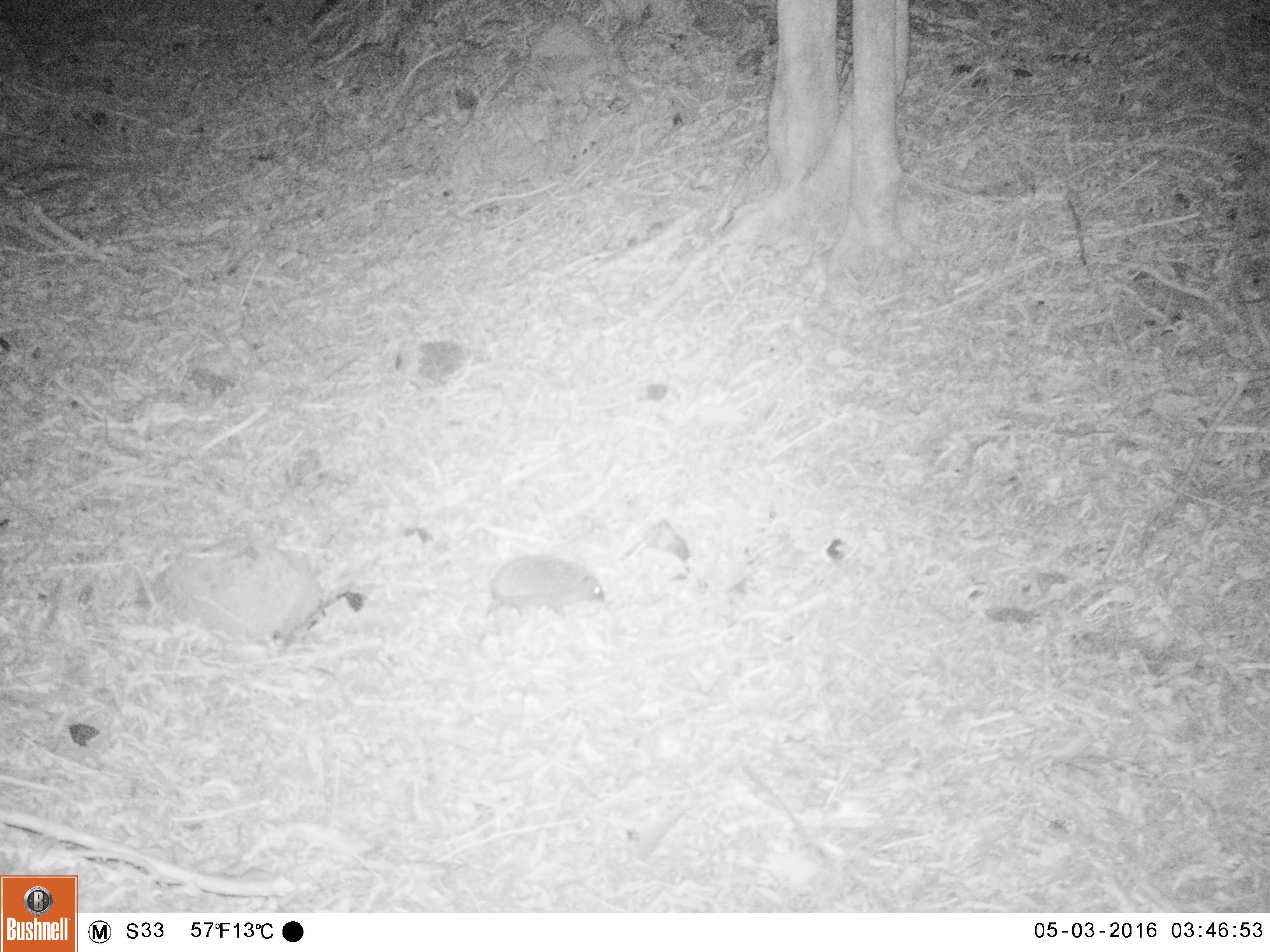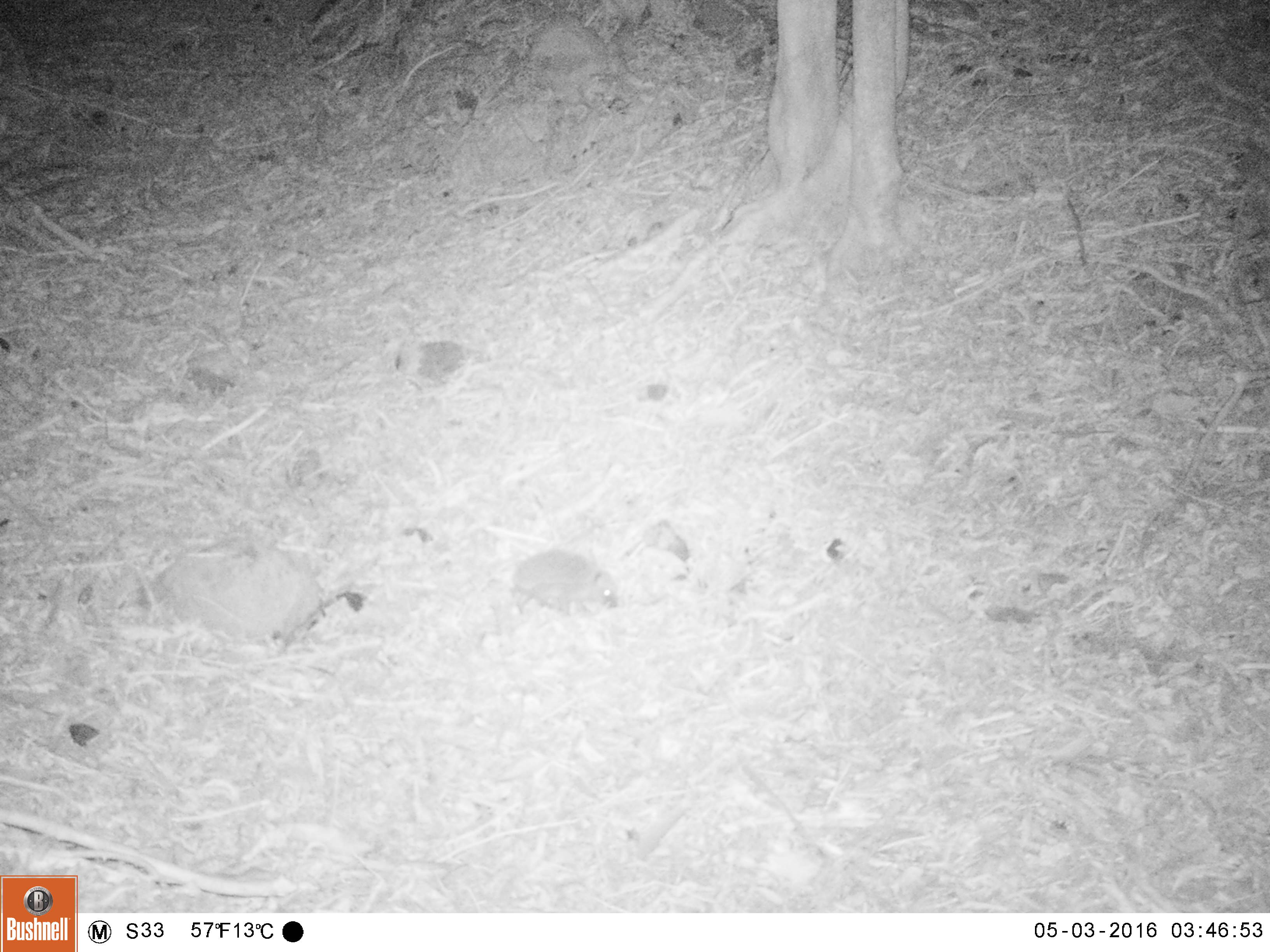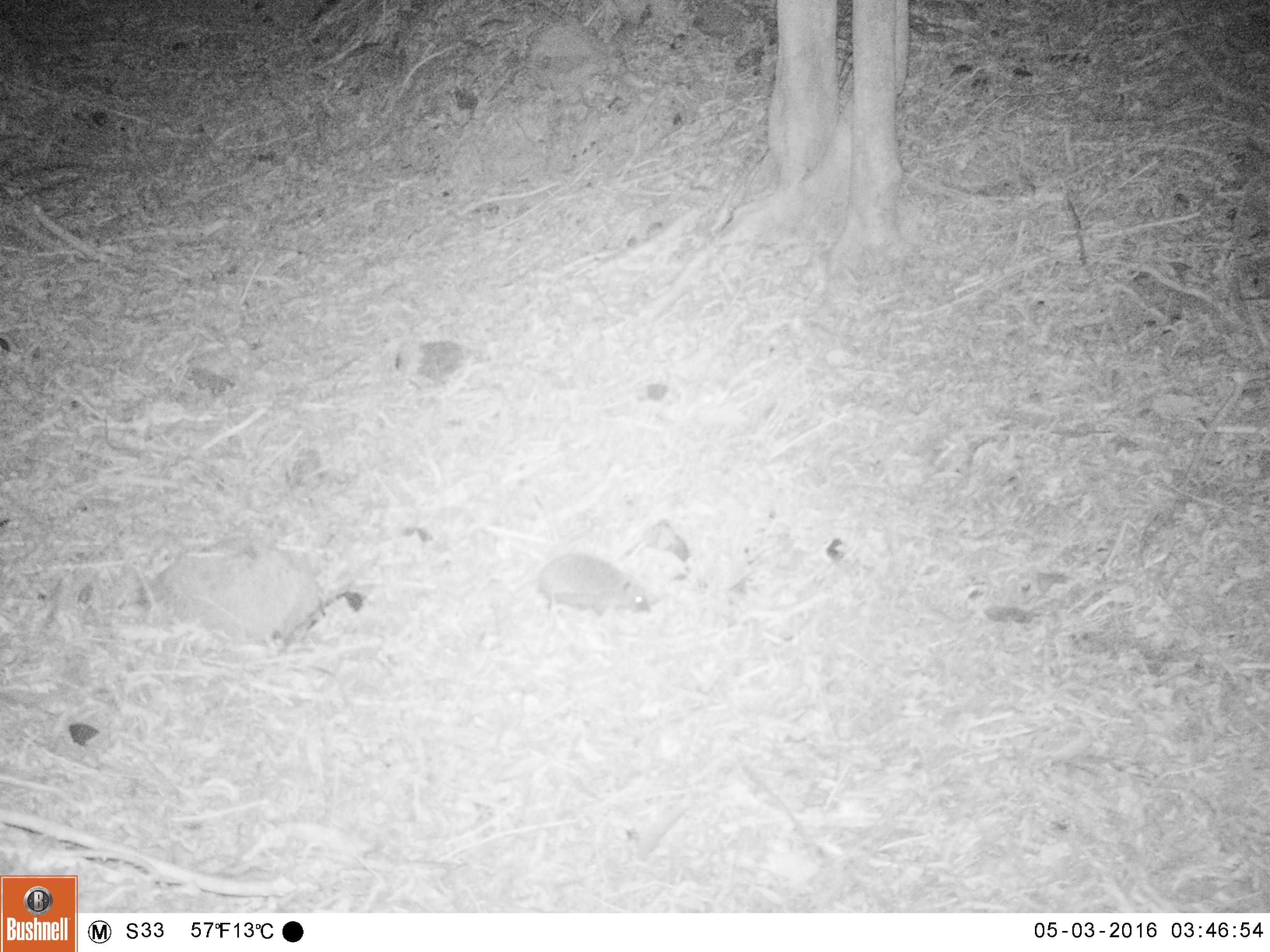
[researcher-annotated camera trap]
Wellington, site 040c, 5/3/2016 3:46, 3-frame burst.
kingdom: Animalia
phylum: Chordata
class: Mammalia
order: Eulipotyphla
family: Erinaceidae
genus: Erinaceus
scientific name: Erinaceus europaeus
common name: hedgehog